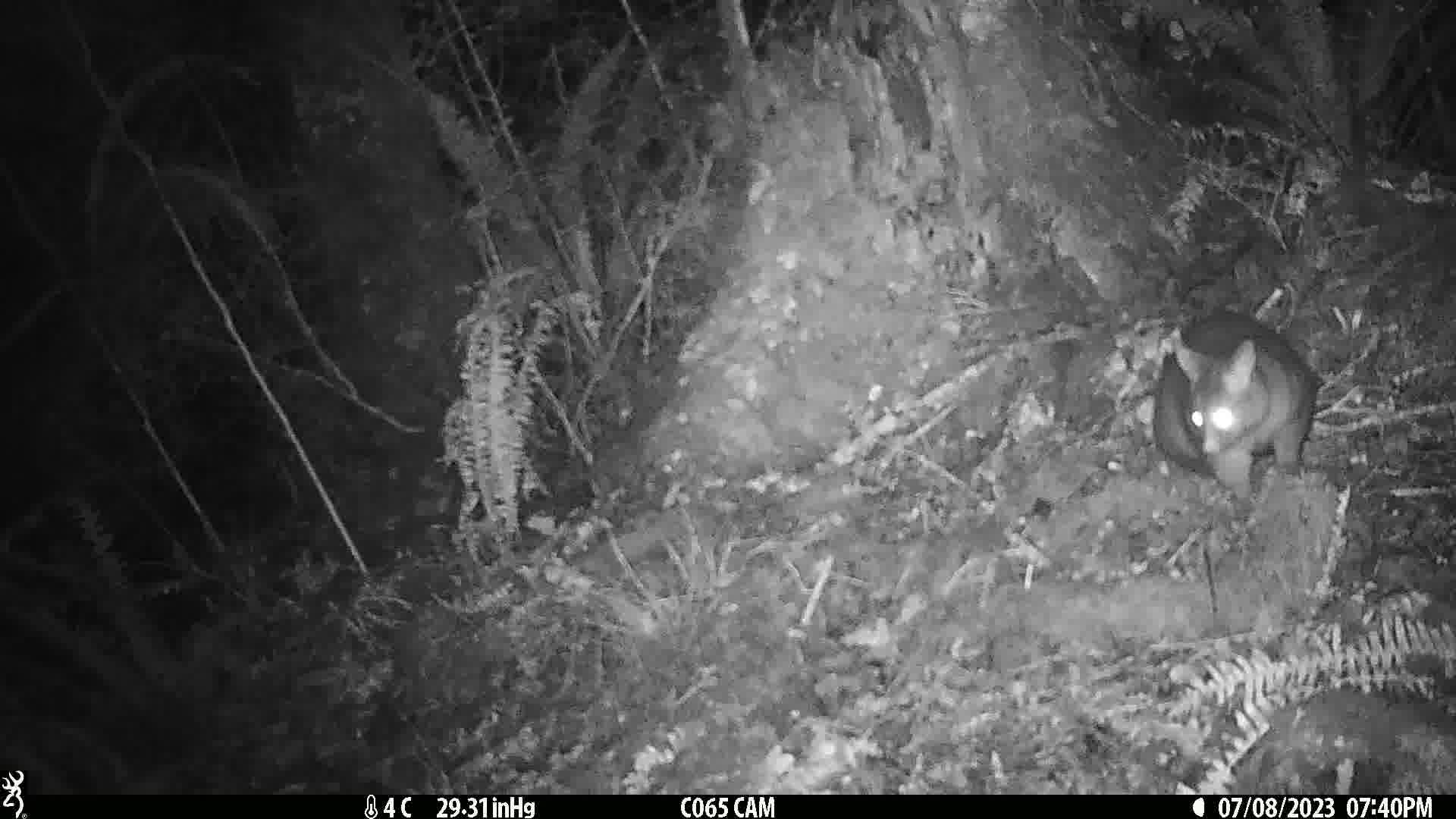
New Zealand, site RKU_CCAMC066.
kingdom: Animalia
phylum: Chordata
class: Mammalia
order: Diprotodontia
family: Phalangeridae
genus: Trichosurus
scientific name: Trichosurus vulpecula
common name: common brushtail possum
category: possum